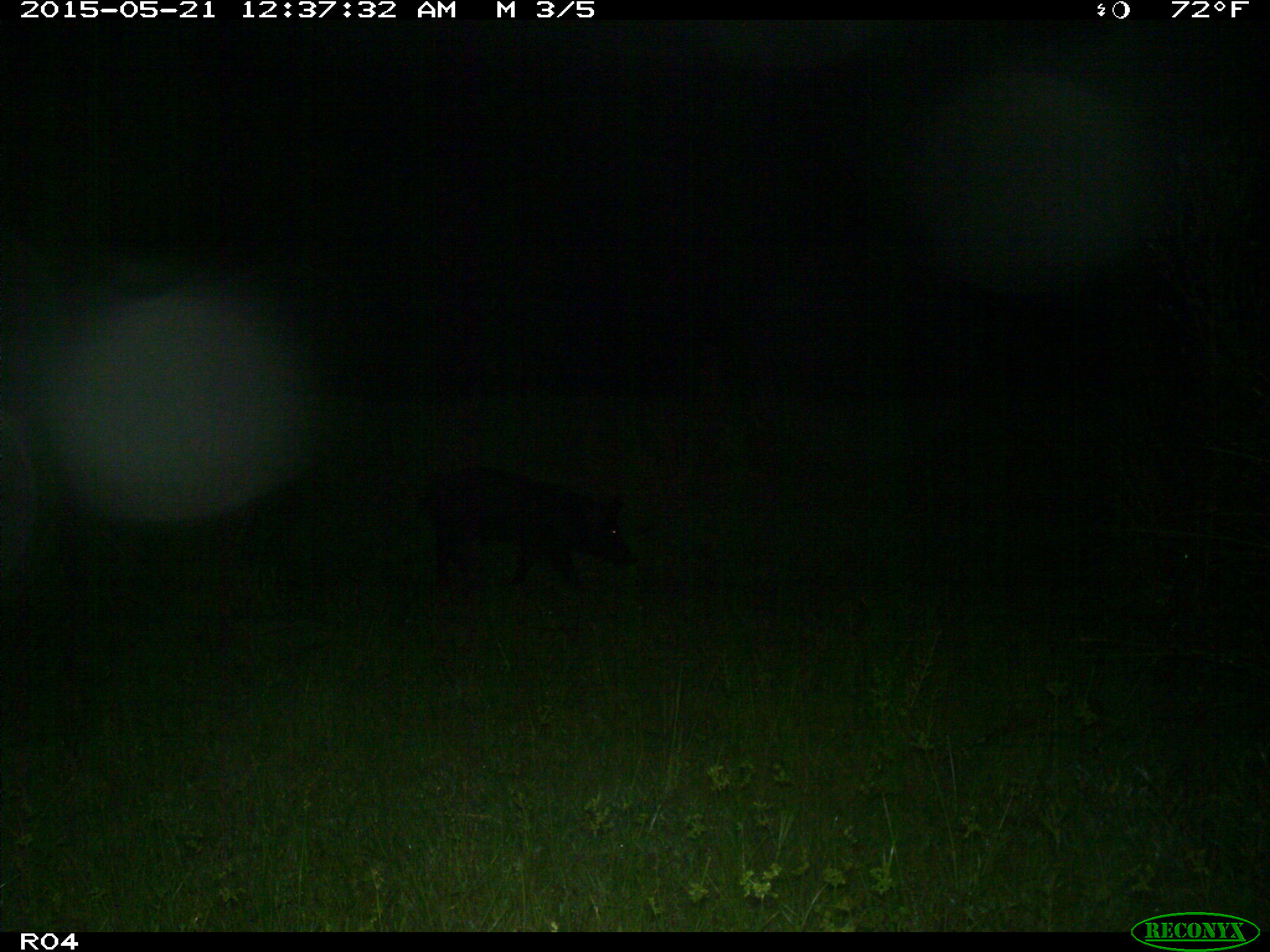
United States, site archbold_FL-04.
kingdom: Animalia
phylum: Chordata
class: Mammalia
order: Artiodactyla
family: Suidae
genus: Sus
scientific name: Sus scrofa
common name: wild boar